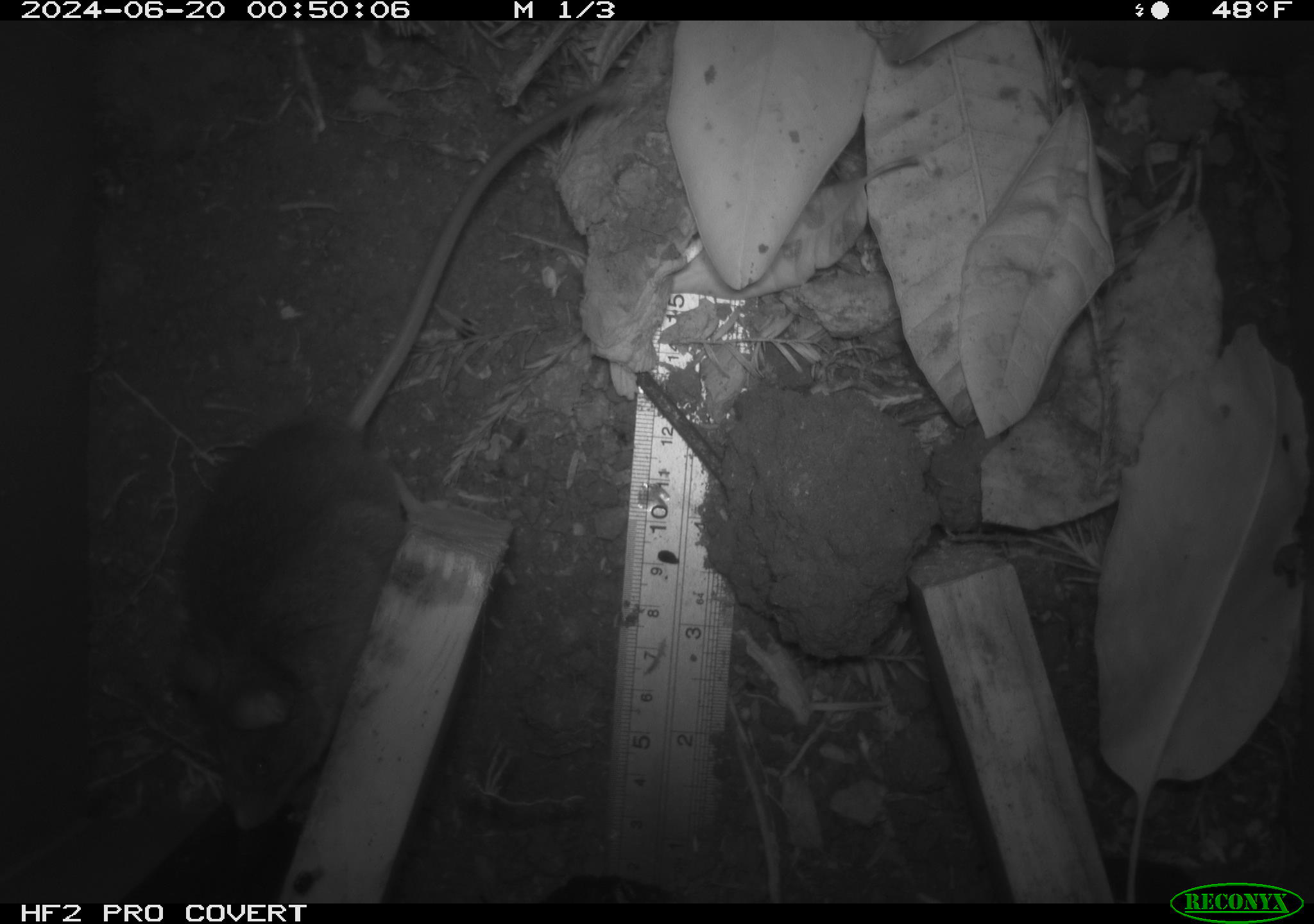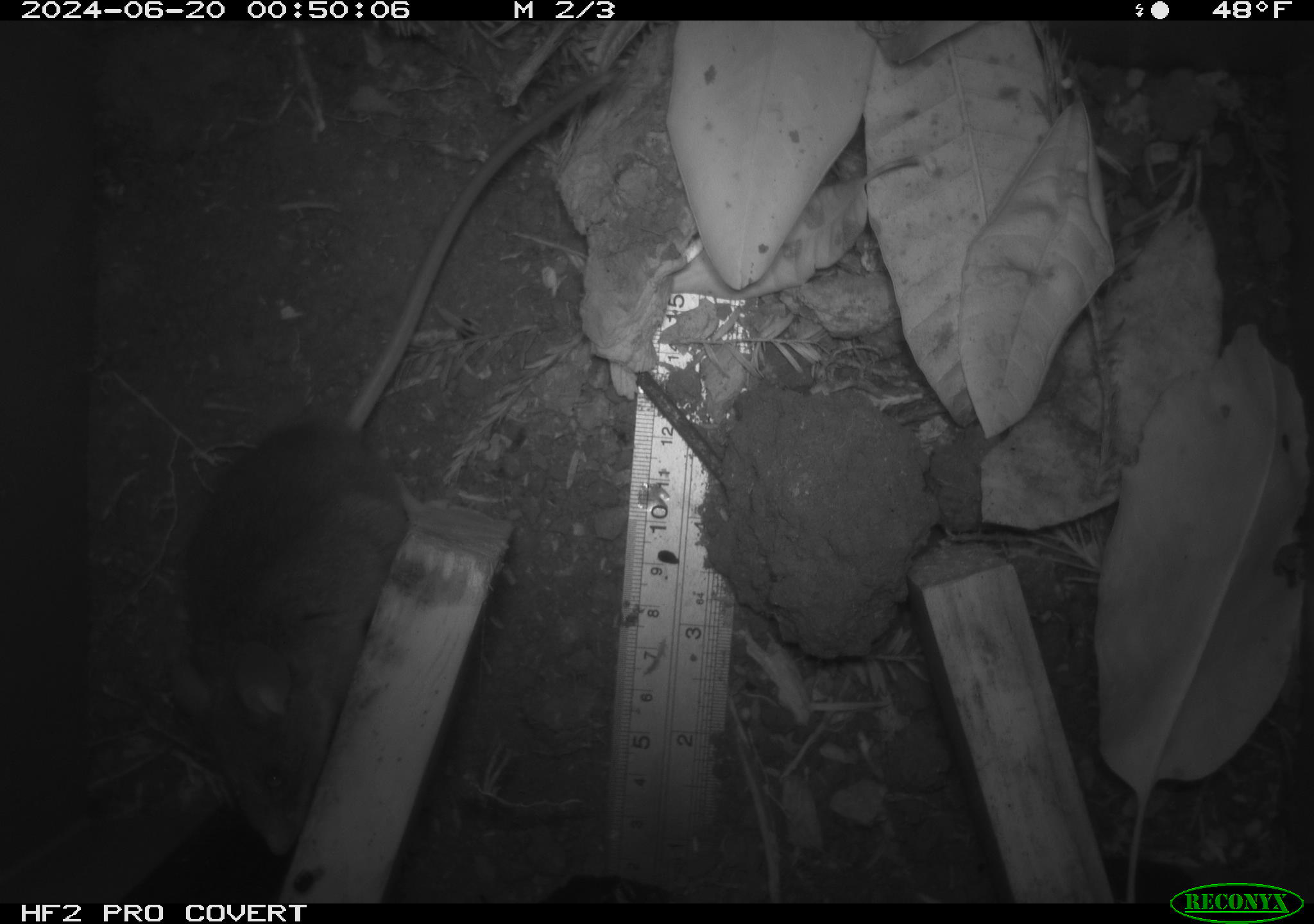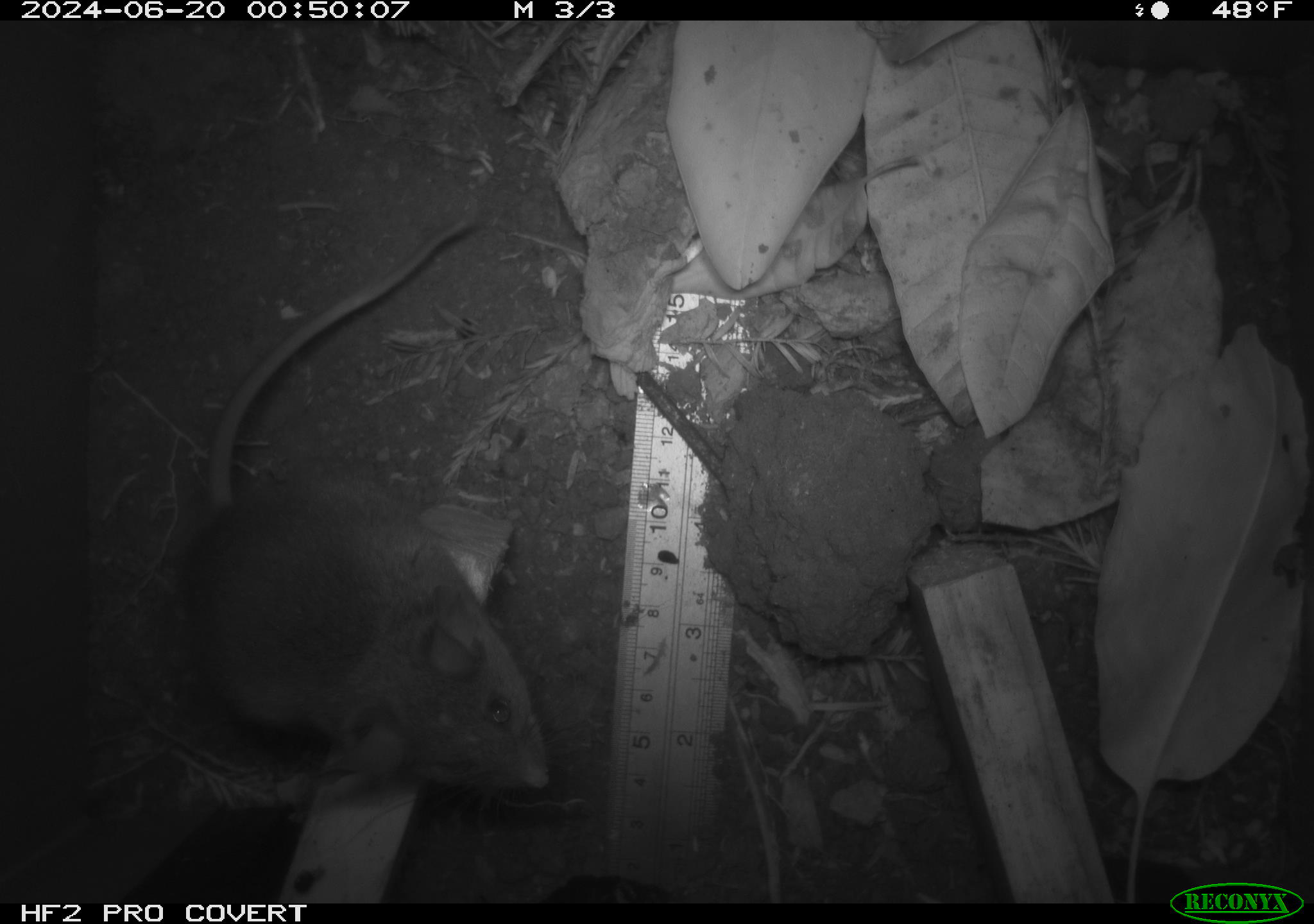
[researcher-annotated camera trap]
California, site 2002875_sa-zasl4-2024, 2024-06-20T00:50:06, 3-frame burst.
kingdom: Animalia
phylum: Chordata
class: Mammalia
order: Rodentia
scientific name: Rodentia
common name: rodent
Rodent (Rodentia).